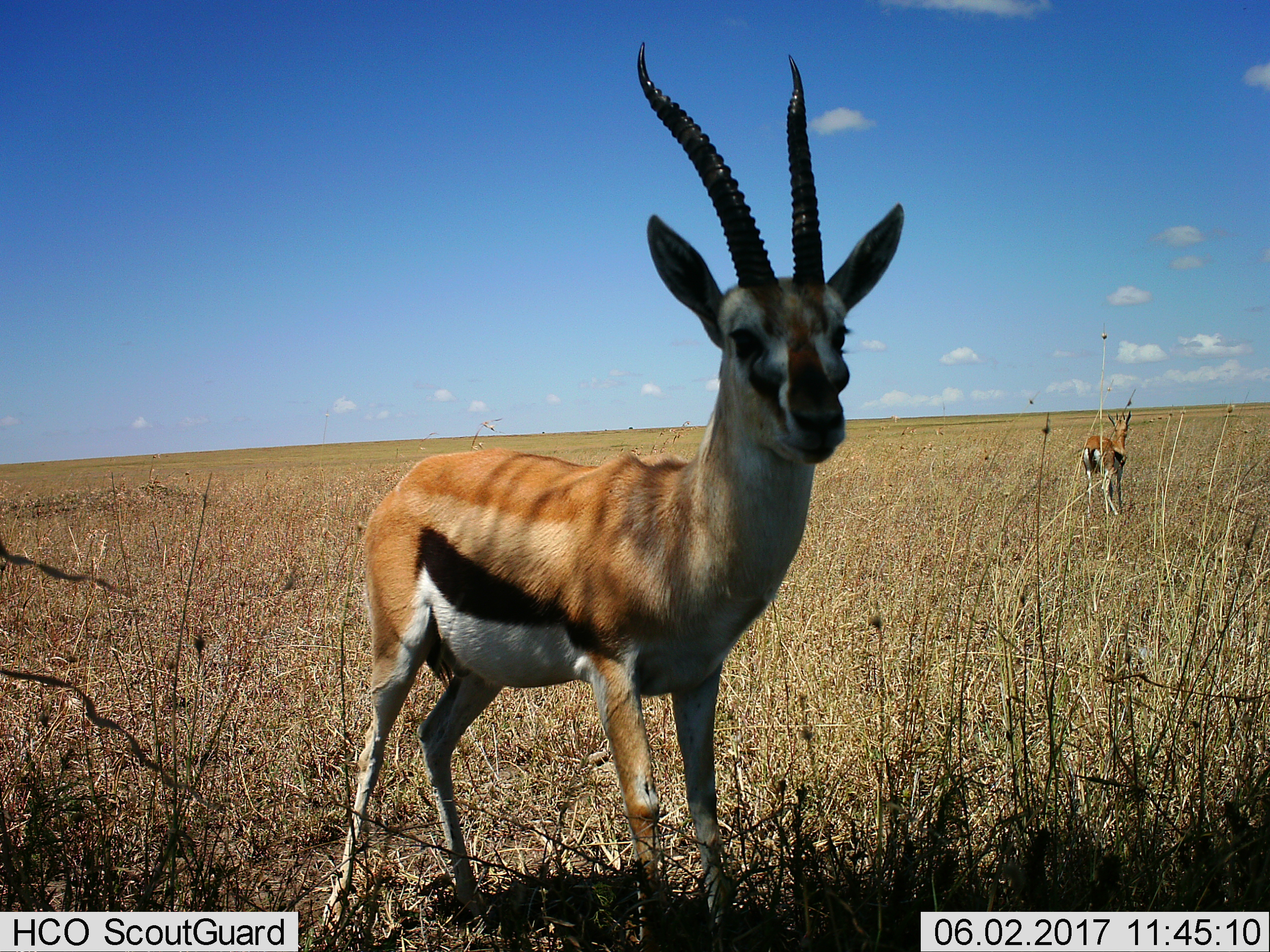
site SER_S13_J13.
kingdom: Animalia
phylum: Chordata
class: Mammalia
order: Artiodactyla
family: Bovidae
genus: Eudorcas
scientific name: Eudorcas thomsonii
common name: thomson's gazelle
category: gazellethomsons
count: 2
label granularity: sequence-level